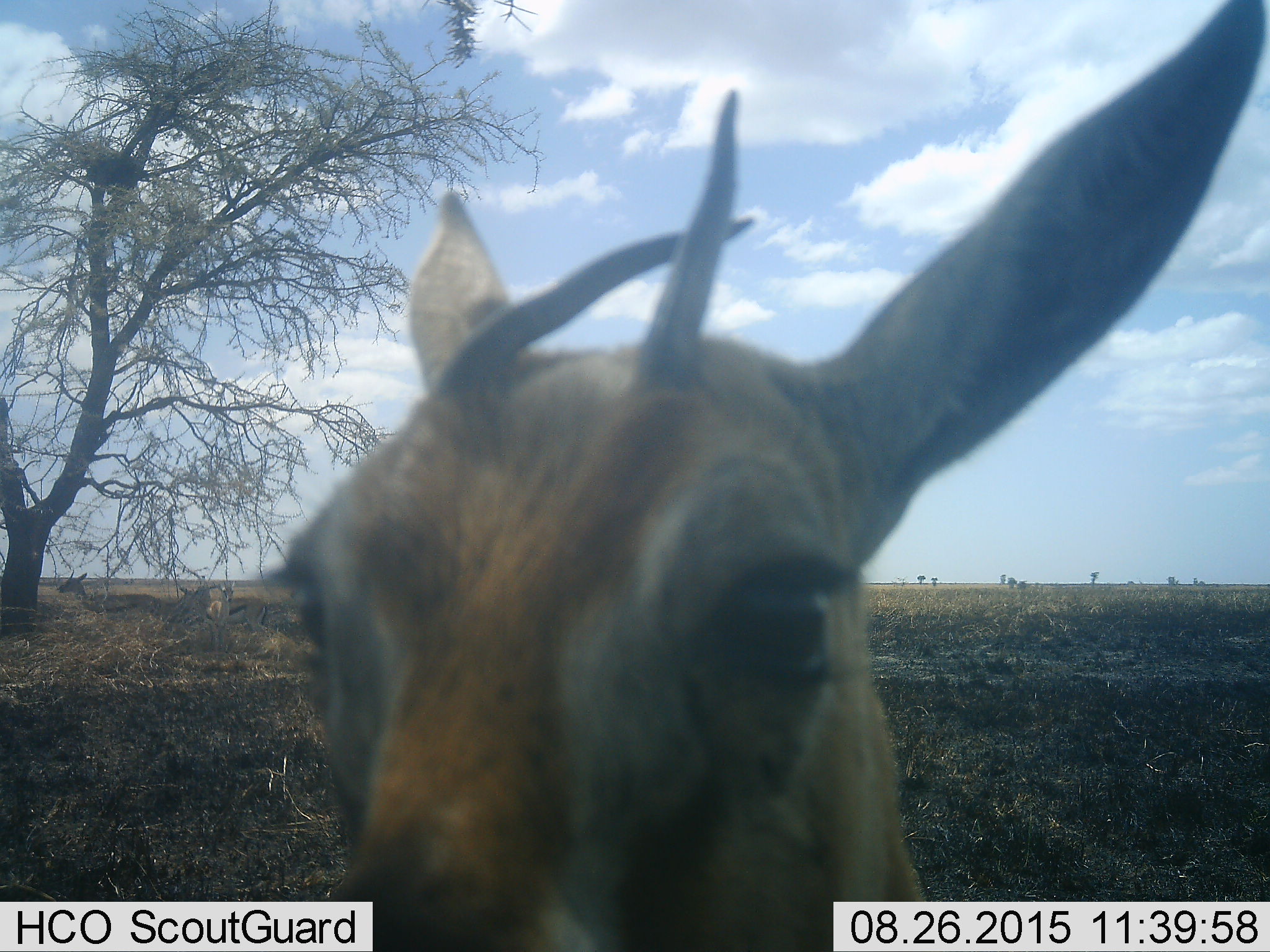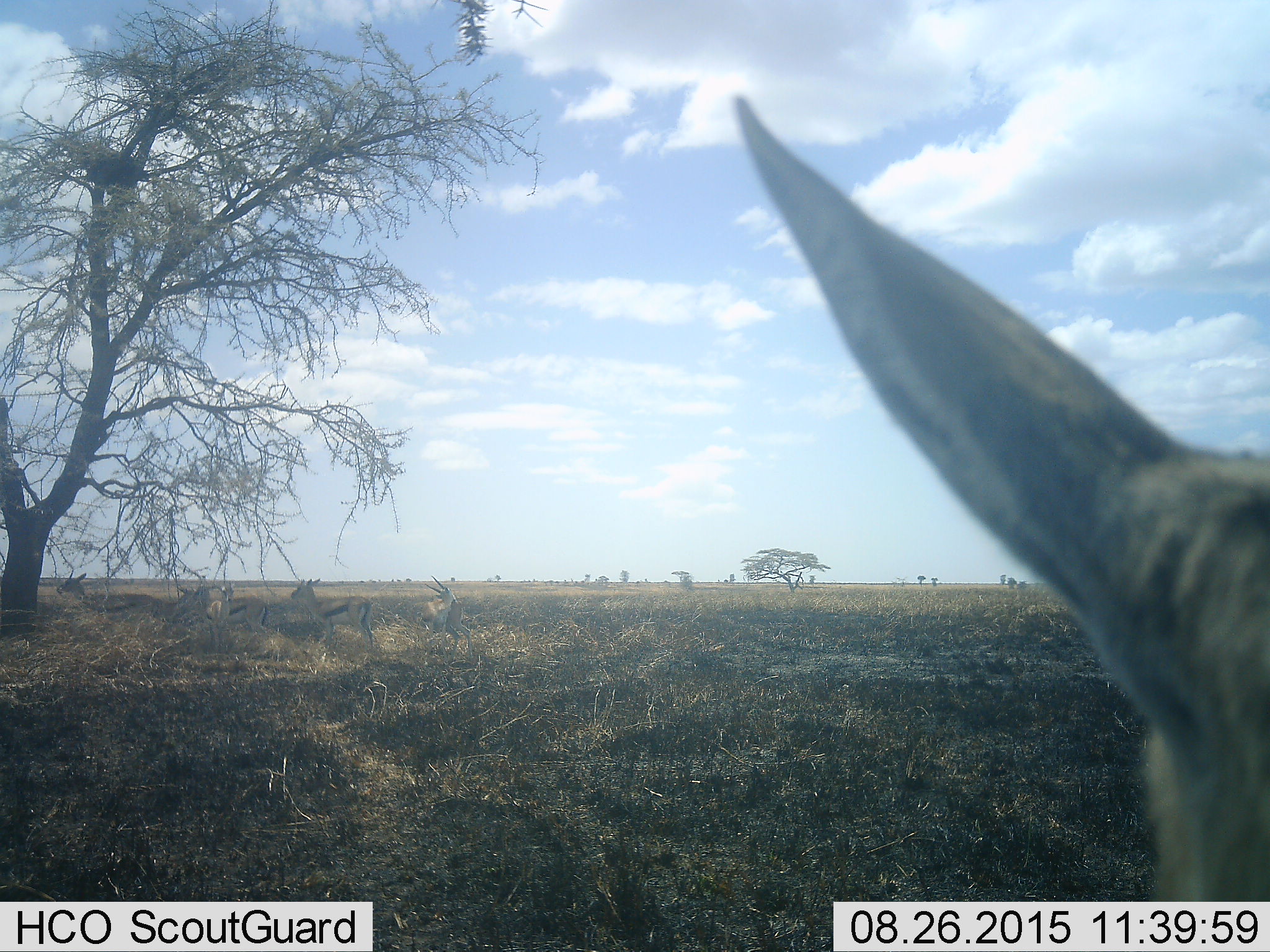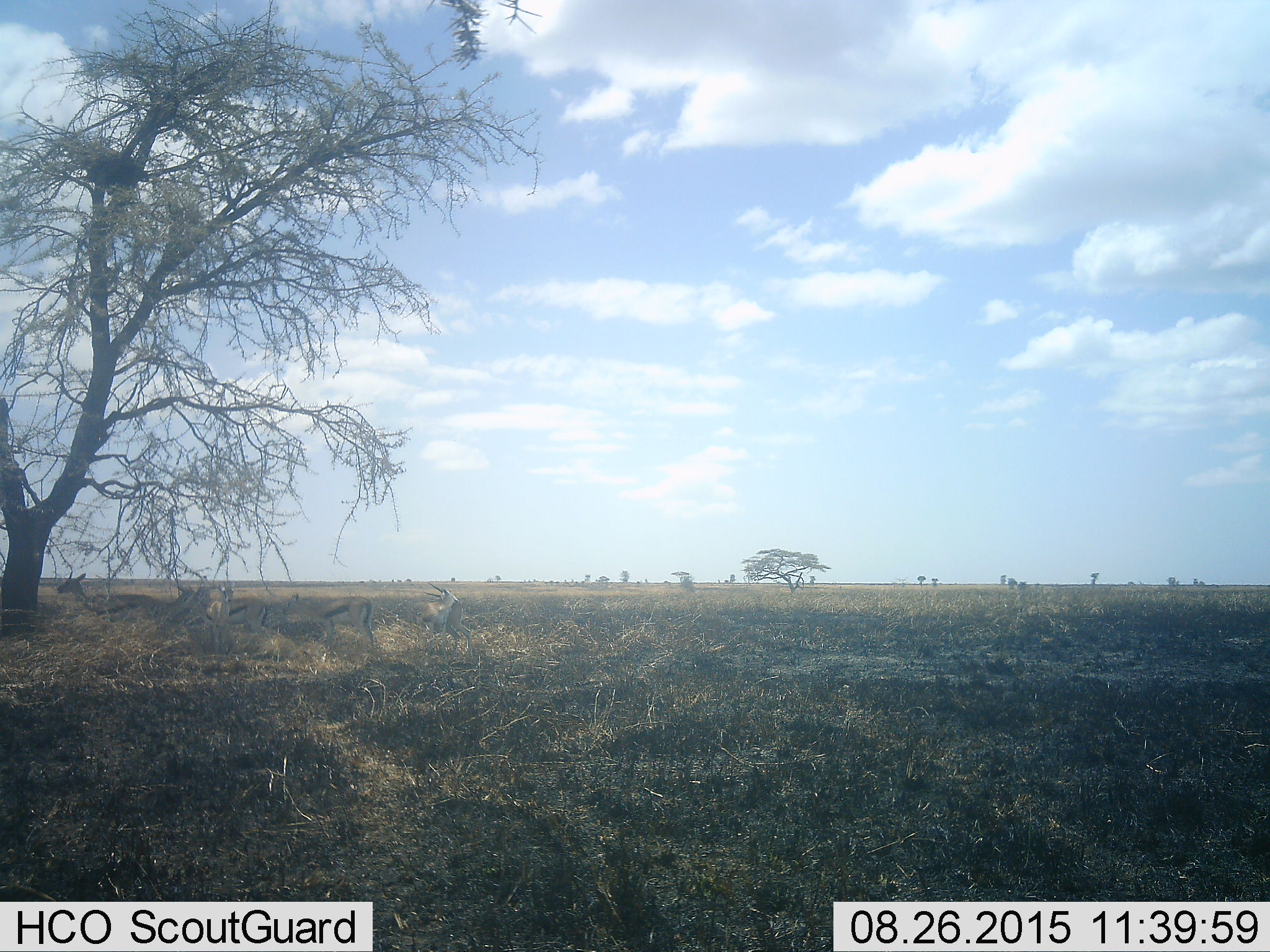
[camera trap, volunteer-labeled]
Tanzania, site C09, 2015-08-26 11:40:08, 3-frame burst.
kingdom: Animalia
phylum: Chordata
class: Mammalia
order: Artiodactyla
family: Bovidae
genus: Eudorcas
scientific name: Eudorcas thomsonii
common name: thomson's gazelle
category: gazellethomsons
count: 5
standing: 70%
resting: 10%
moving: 30%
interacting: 20%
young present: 10%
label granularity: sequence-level